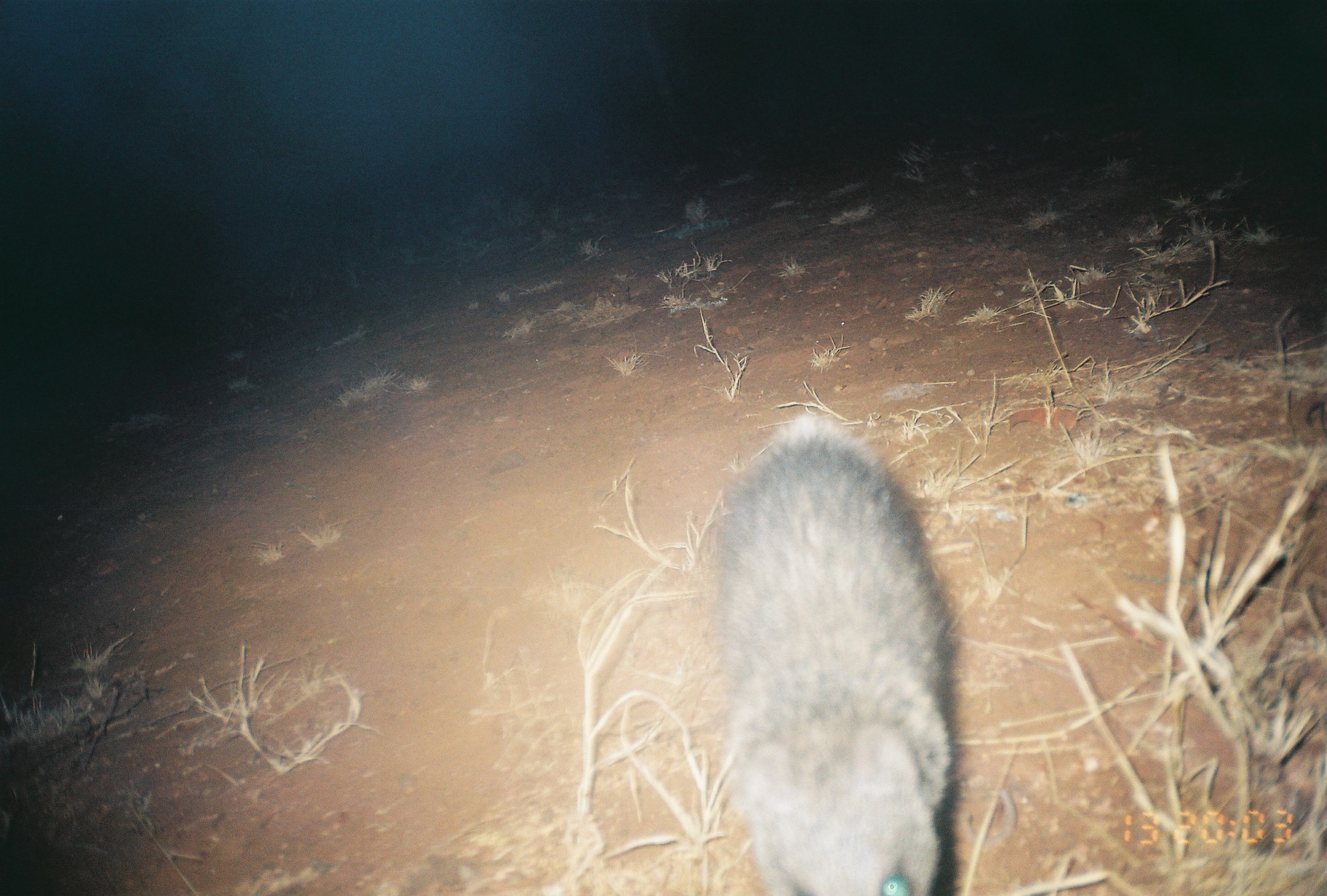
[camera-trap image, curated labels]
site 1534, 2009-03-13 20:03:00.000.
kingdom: Animalia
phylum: Chordata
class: Mammalia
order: Carnivora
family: Herpestidae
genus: Ichneumia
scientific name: Ichneumia albicauda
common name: white-tailed mongoose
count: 1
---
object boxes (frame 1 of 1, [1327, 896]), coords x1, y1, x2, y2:
ichneumia albicauda: 701, 410, 955, 894